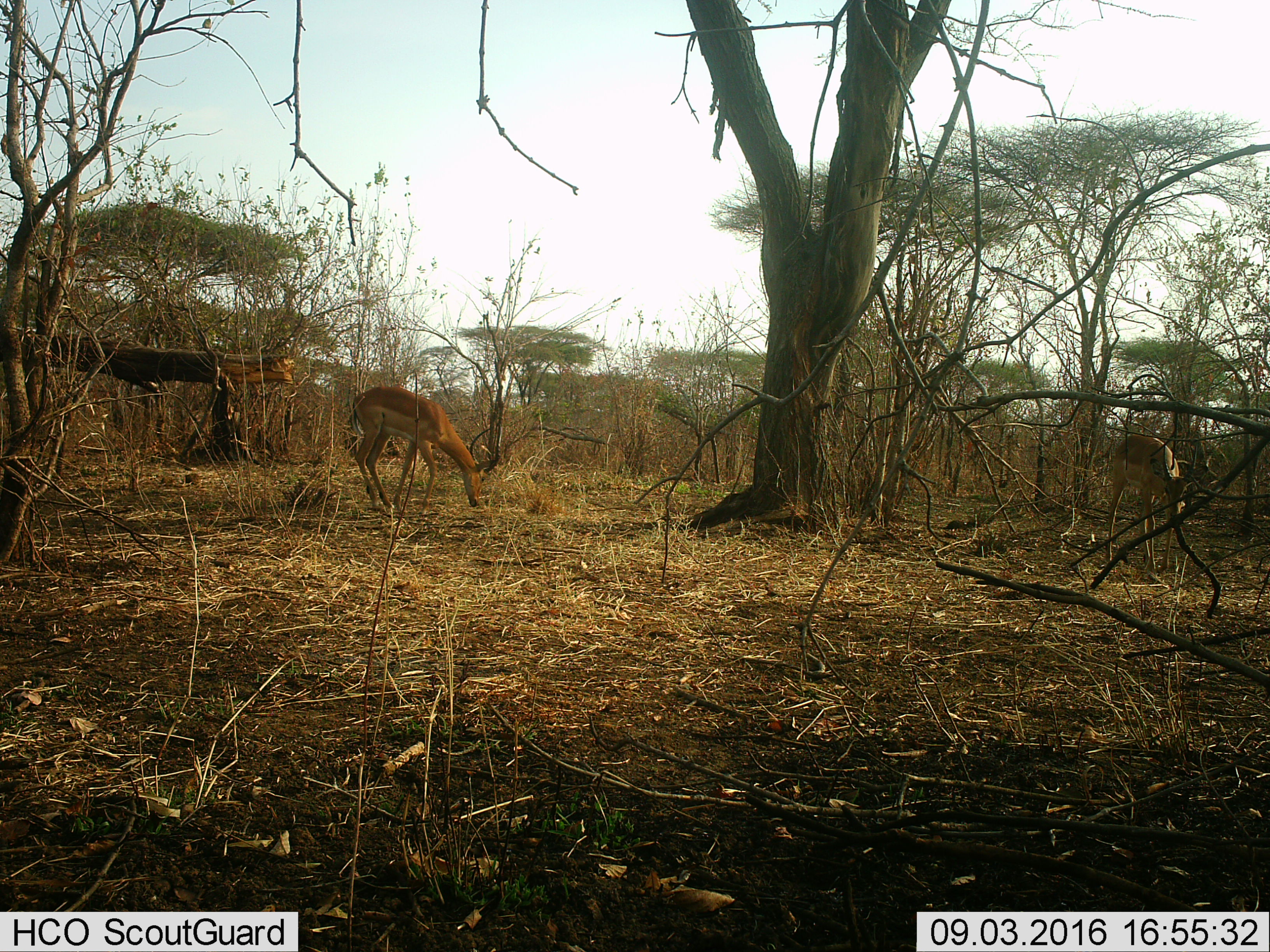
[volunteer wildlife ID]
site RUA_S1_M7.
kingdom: Animalia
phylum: Chordata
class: Mammalia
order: Artiodactyla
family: Bovidae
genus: Aepyceros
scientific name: Aepyceros melampus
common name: impala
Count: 2.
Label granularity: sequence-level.